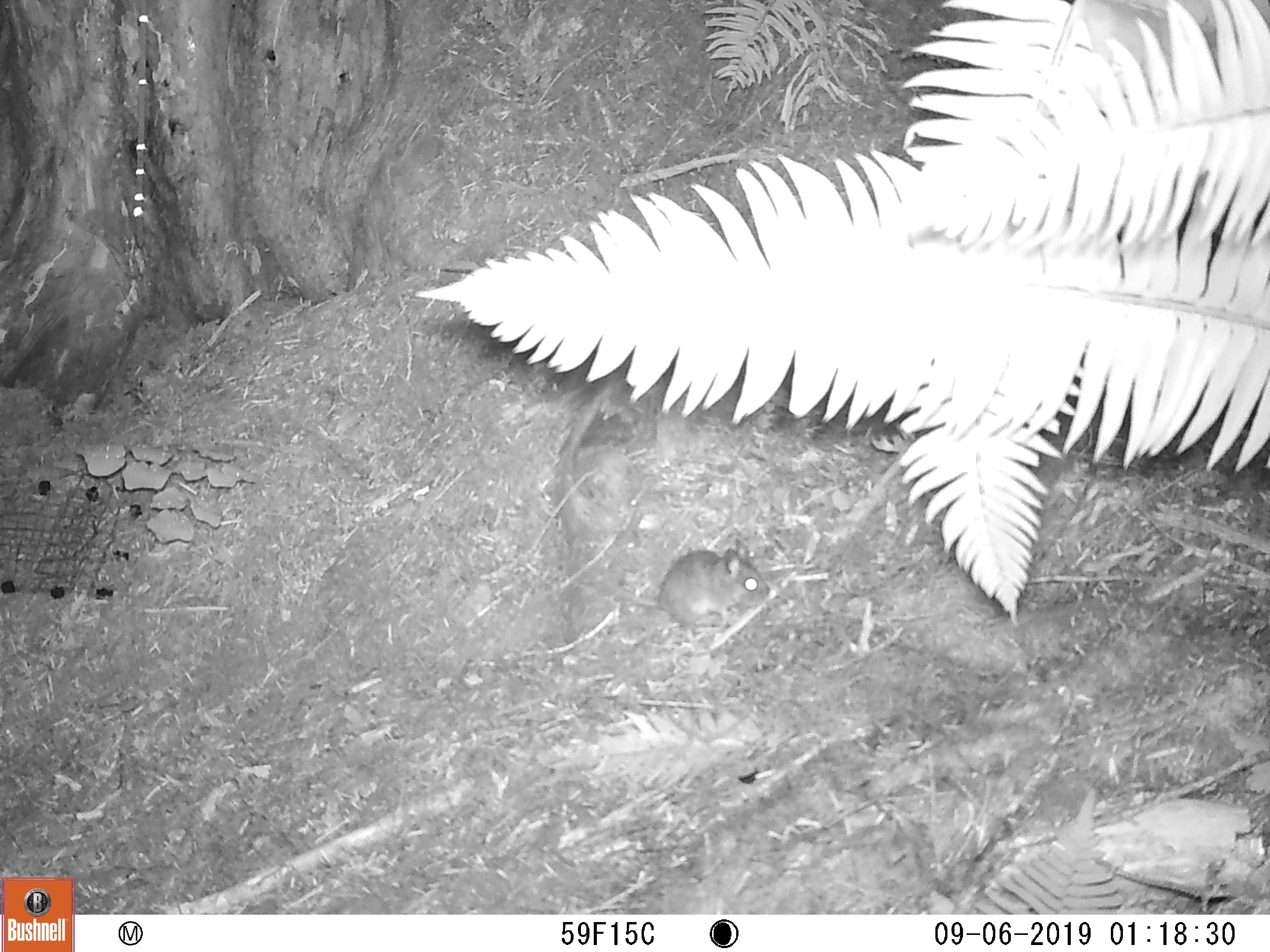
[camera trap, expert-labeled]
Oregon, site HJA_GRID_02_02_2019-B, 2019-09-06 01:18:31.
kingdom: Animalia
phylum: Chordata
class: Mammalia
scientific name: Mammalia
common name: small mammal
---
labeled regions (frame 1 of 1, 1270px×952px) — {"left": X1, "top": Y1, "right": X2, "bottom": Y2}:
small mammal: {"left": 633, "top": 526, "right": 789, "bottom": 678}